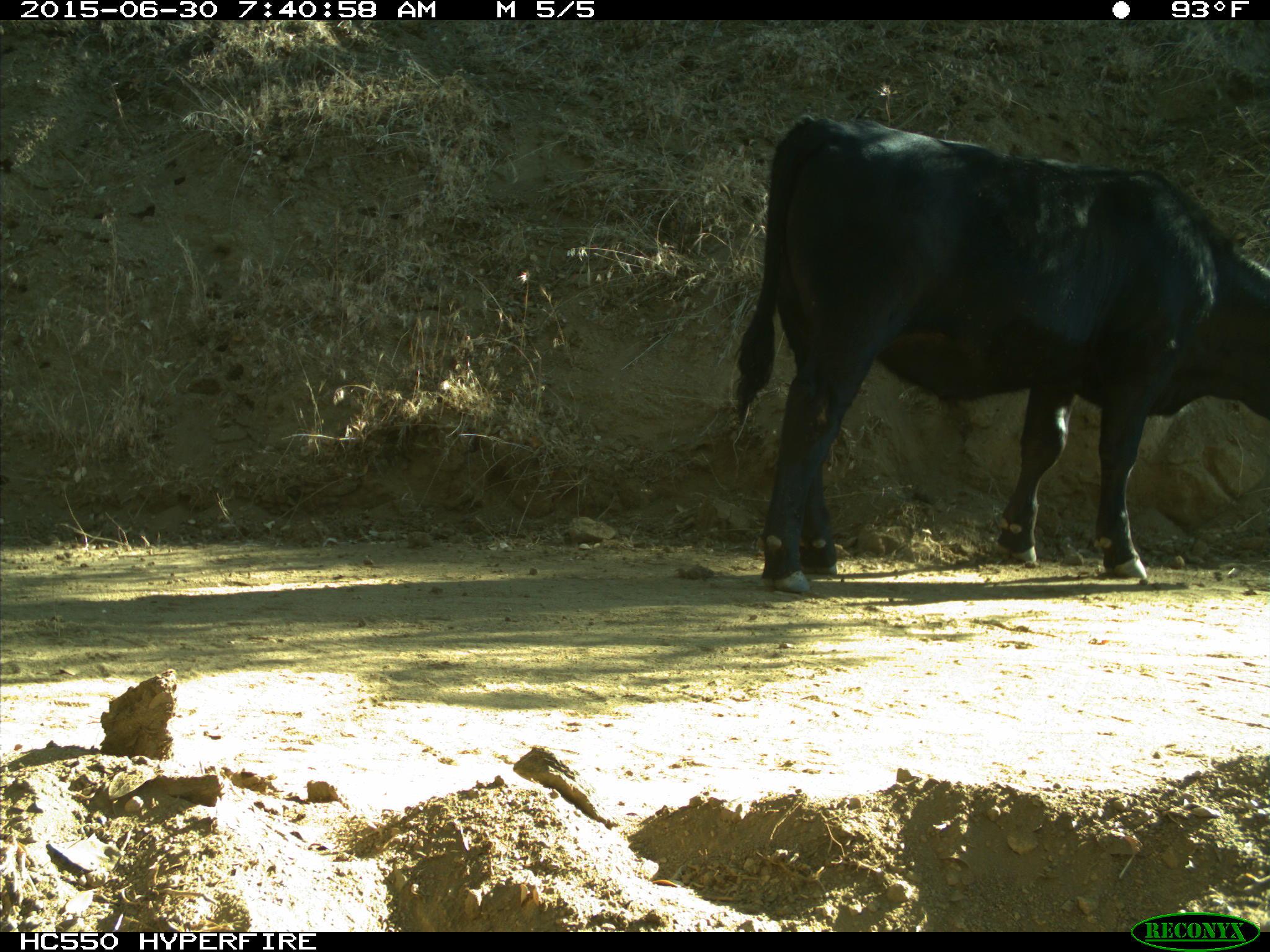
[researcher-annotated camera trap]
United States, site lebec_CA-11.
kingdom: Animalia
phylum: Chordata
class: Mammalia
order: Artiodactyla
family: Bovidae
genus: Bos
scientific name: Bos taurus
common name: domestic cow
Bos taurus (domestic cow).